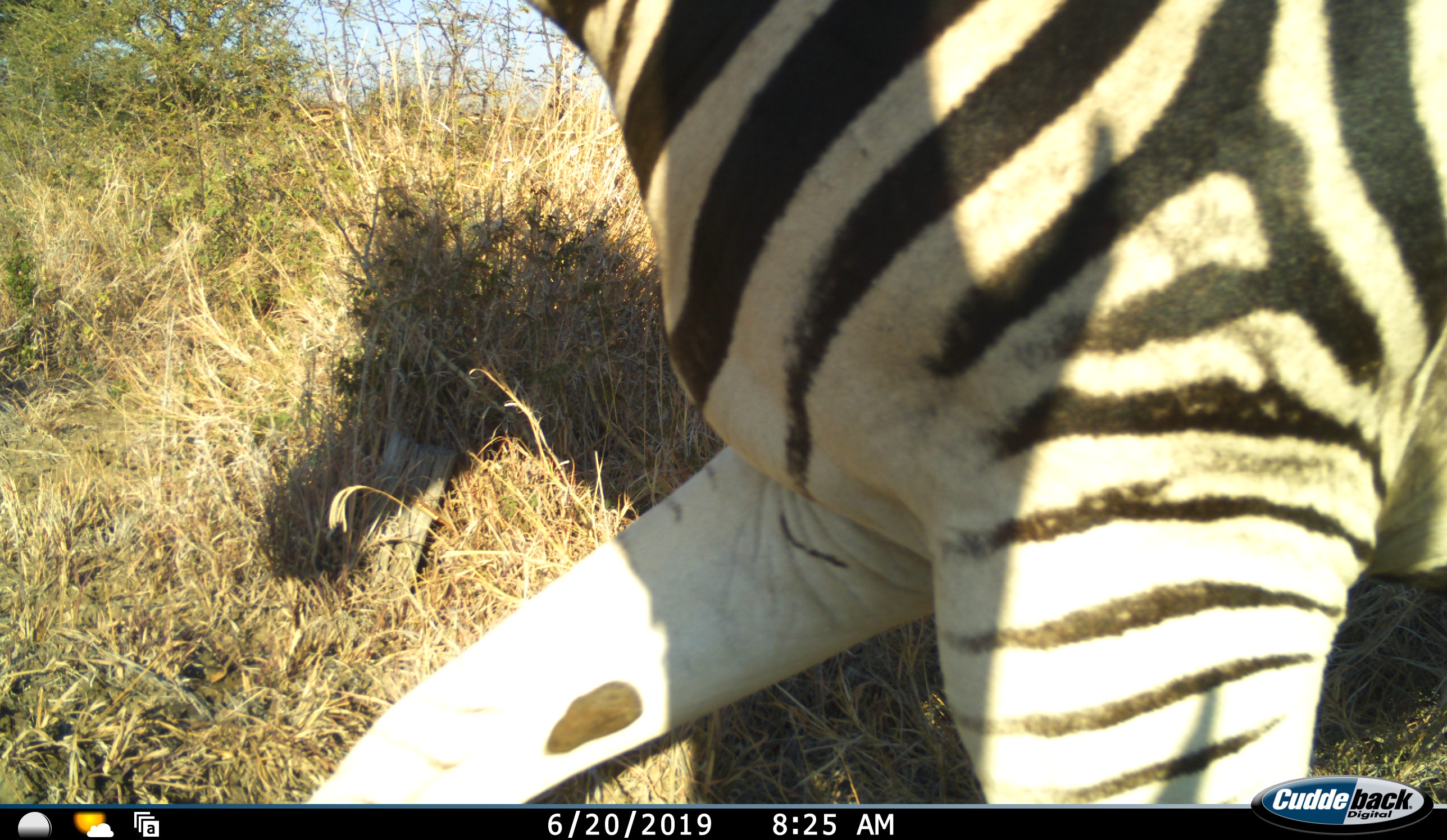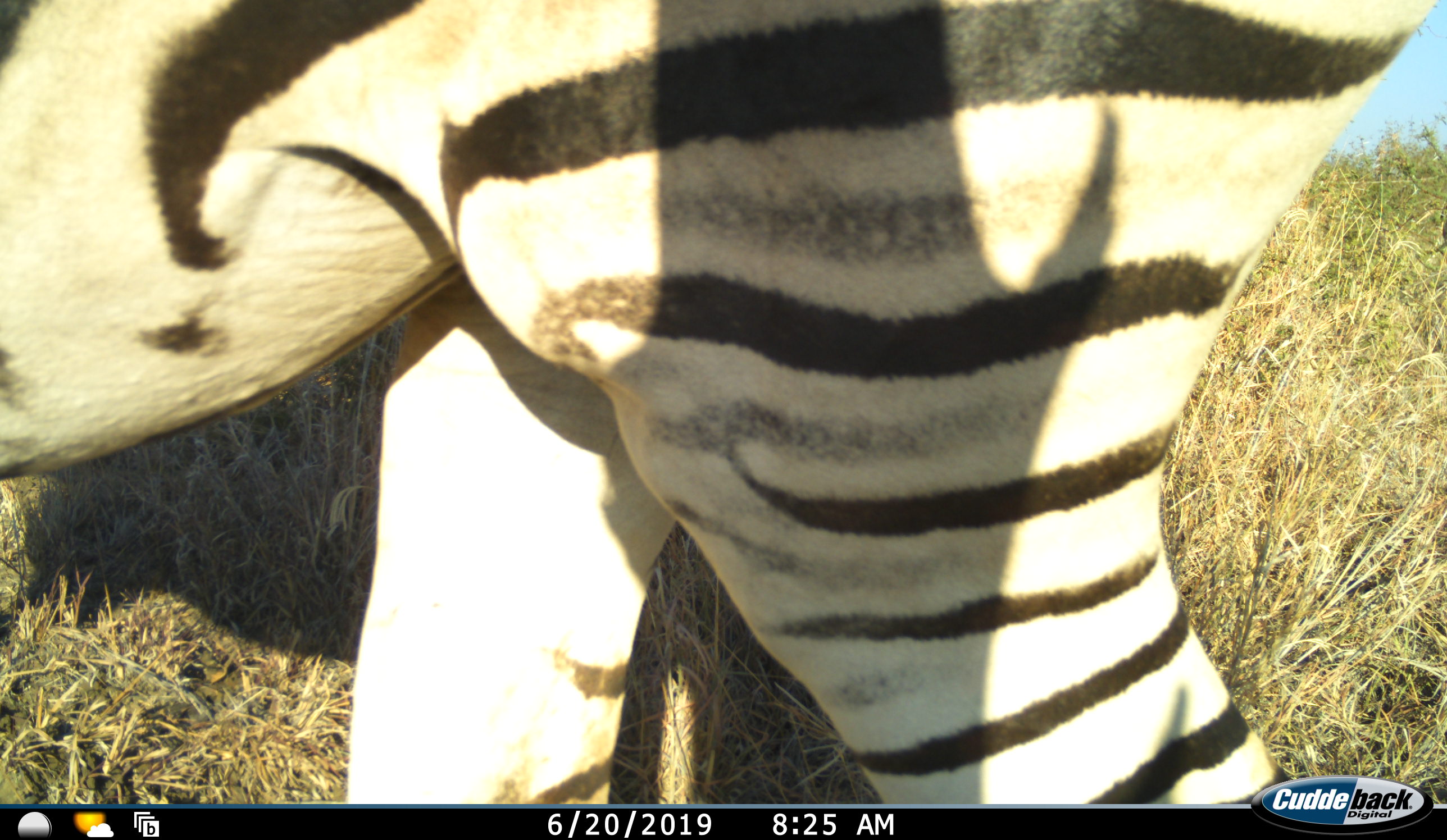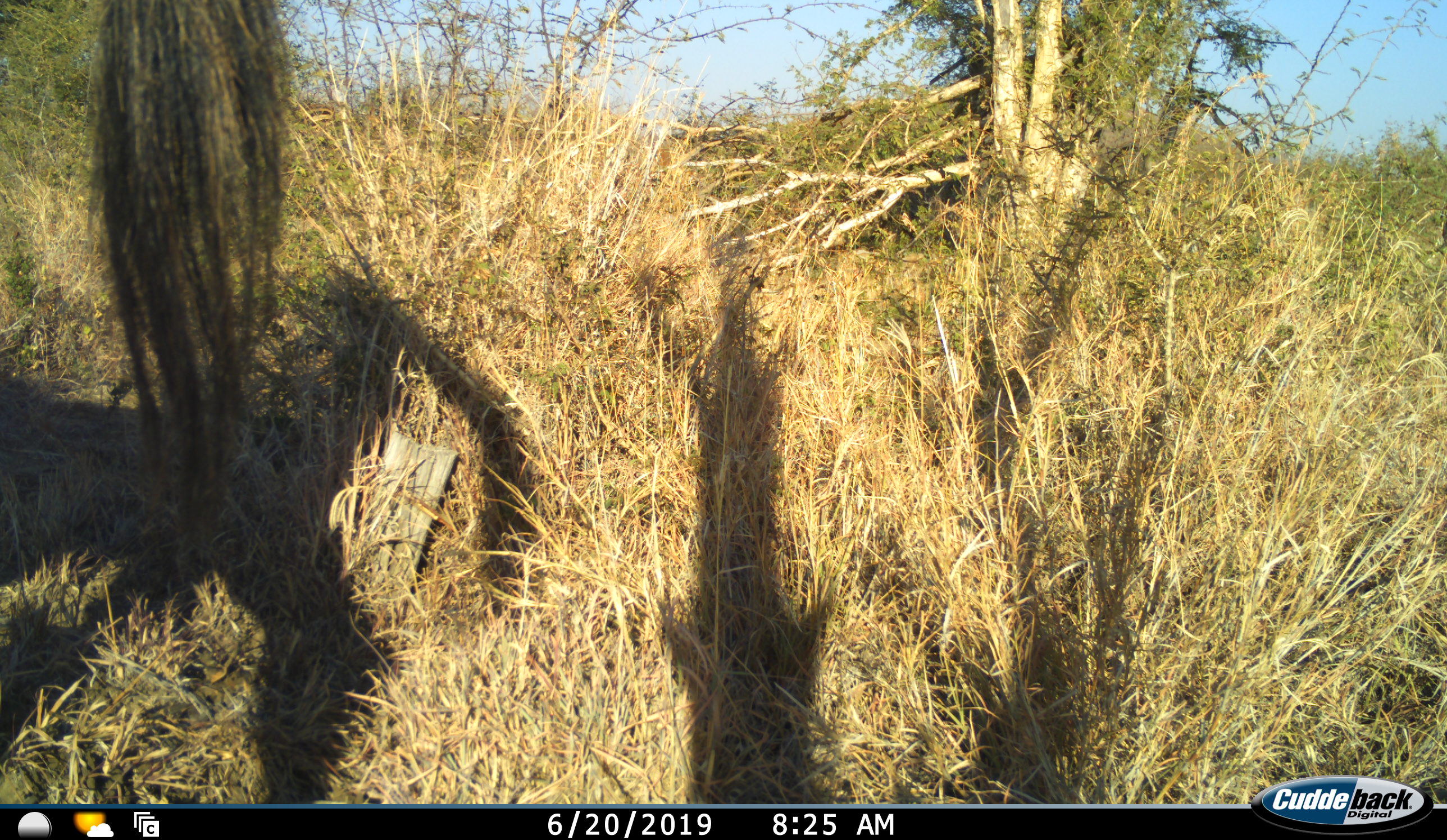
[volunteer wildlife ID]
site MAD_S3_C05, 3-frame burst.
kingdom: Animalia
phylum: Chordata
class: Mammalia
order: Perissodactyla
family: Equidae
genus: Equus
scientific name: Equus quagga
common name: plains zebra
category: zebraplains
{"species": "zebraplains (plains zebra) (Equus quagga)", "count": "1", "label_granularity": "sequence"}